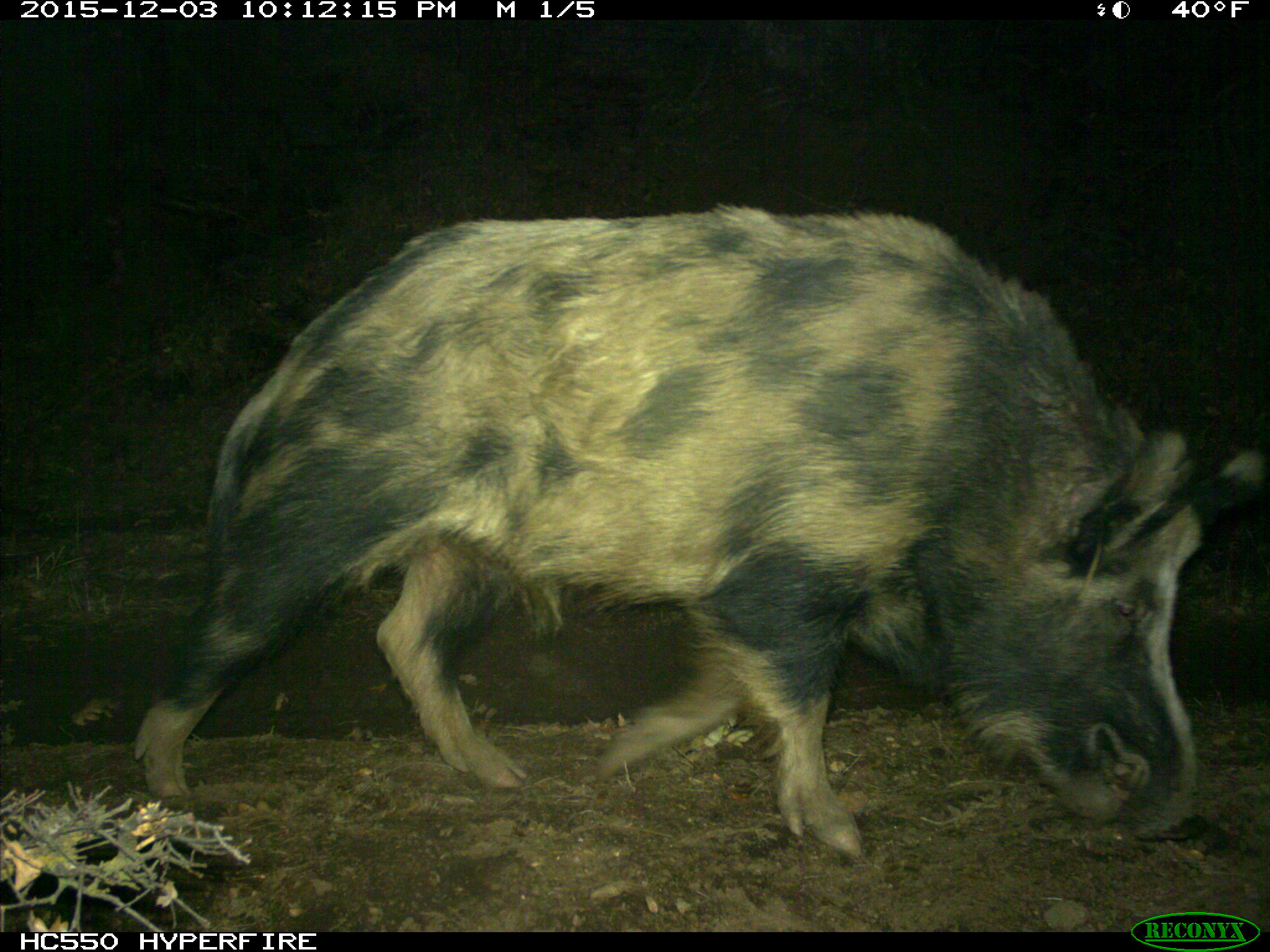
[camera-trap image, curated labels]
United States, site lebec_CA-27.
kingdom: Animalia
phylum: Chordata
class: Mammalia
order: Artiodactyla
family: Suidae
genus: Sus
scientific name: Sus scrofa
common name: wild boar